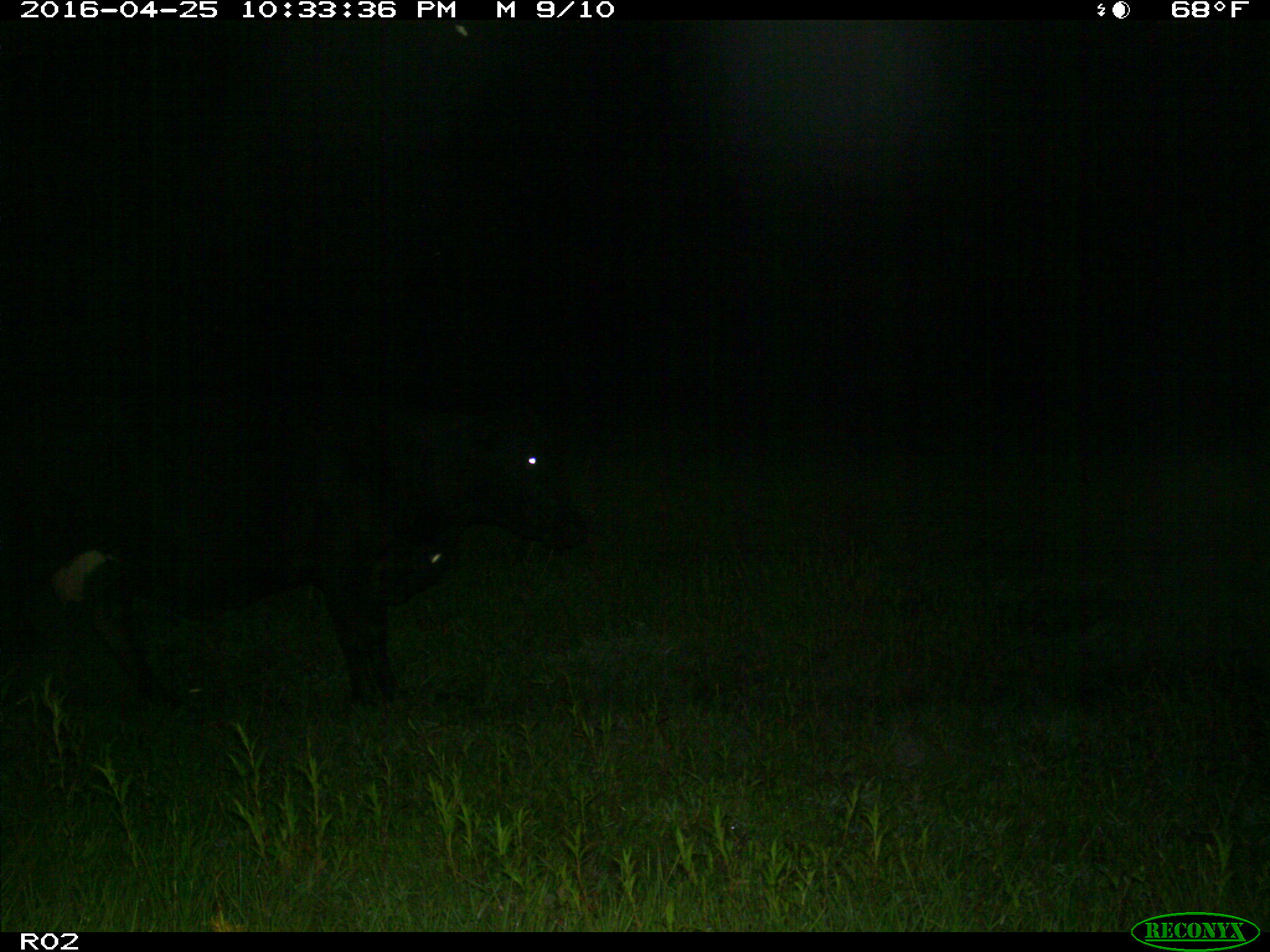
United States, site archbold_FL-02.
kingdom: Animalia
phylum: Chordata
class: Mammalia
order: Artiodactyla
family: Bovidae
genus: Bos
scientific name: Bos taurus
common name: domestic cow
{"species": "Bos taurus (domestic cow)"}